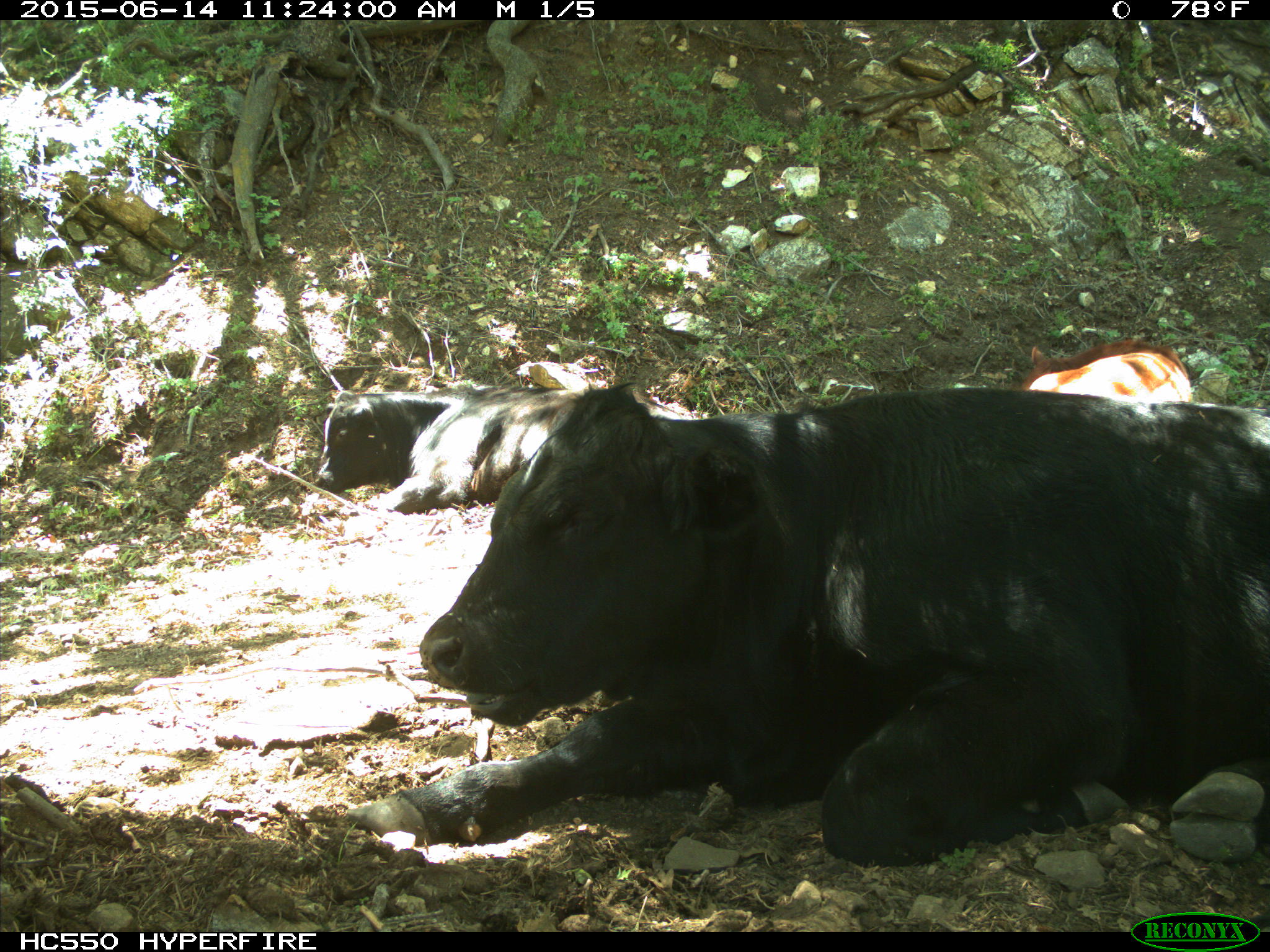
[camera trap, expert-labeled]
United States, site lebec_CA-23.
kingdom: Animalia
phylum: Chordata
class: Mammalia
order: Artiodactyla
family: Bovidae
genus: Bos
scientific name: Bos taurus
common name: domestic cow